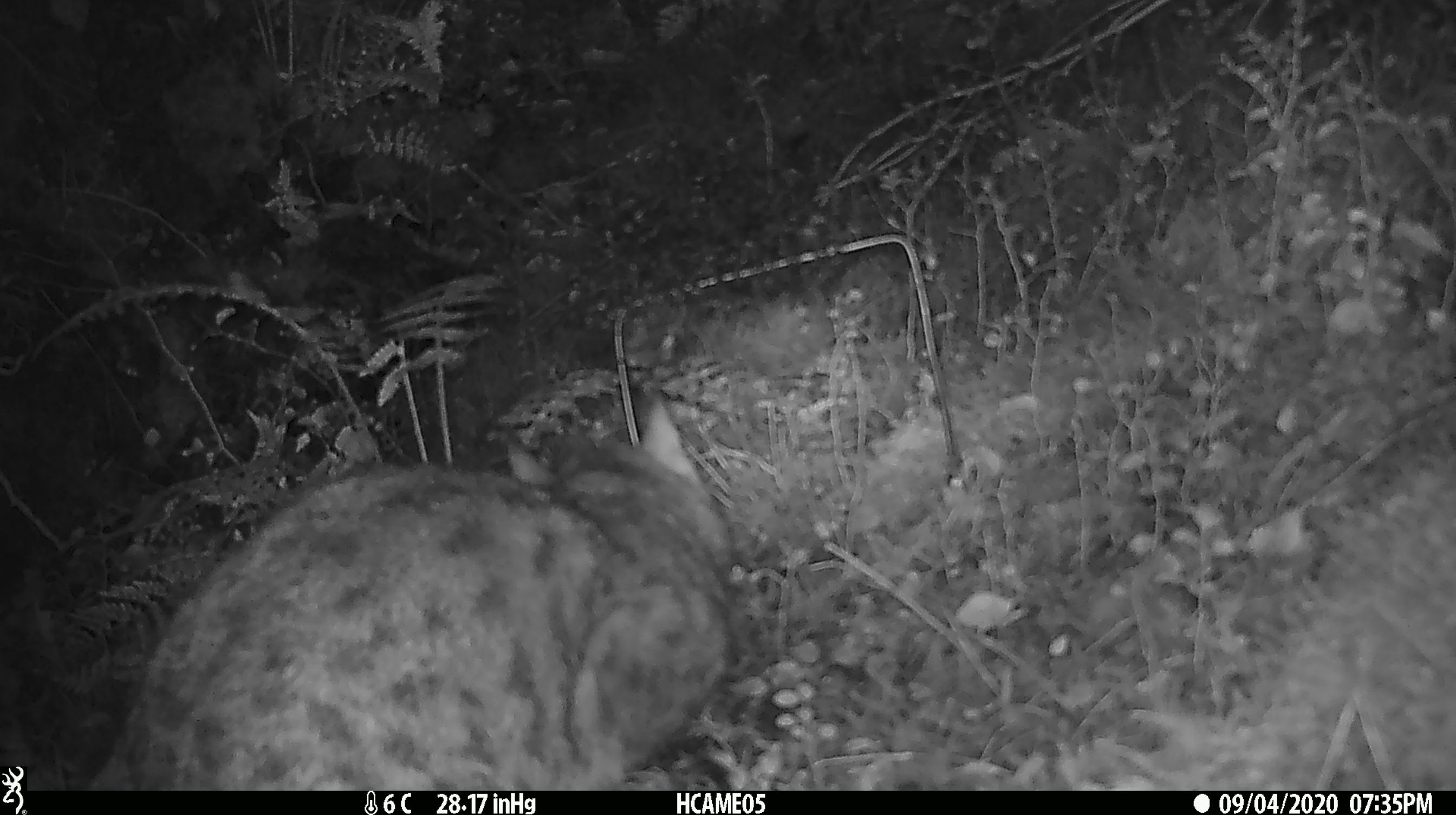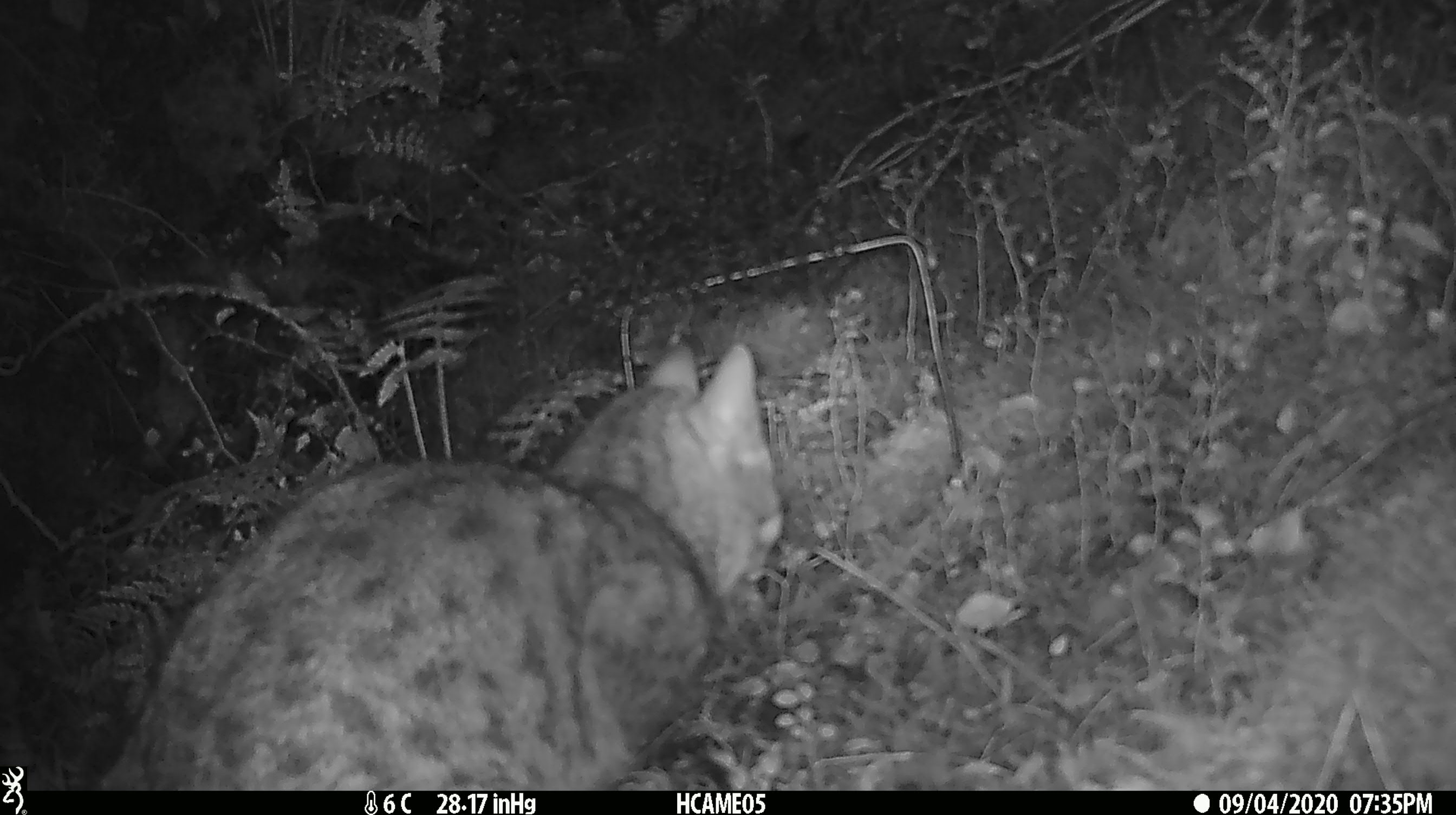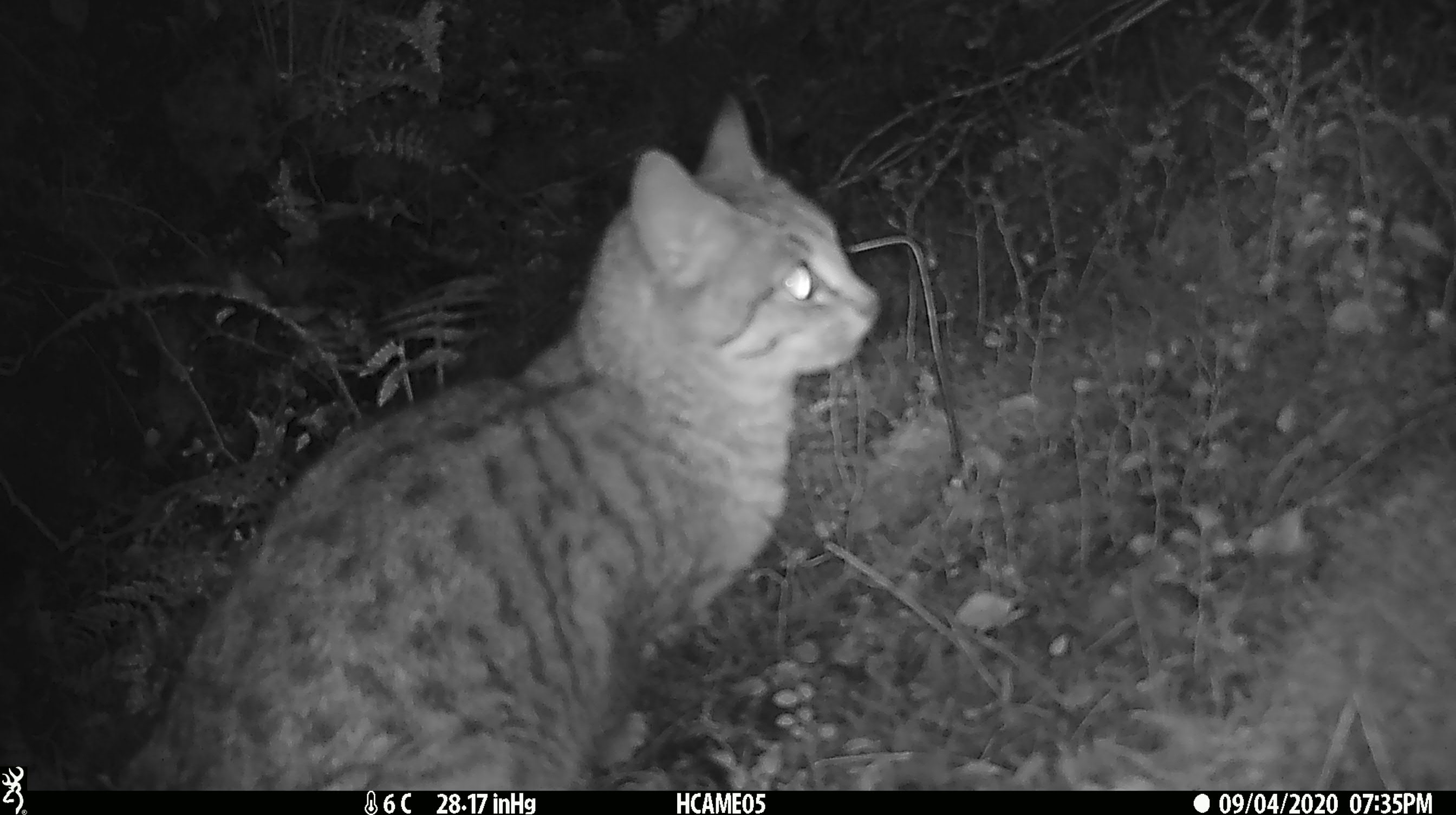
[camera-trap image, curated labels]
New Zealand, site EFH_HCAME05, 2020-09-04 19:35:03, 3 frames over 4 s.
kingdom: Animalia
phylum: Chordata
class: Mammalia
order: Carnivora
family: Felidae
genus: Felis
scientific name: Felis catus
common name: domestic cat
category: cat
Cat (domestic cat) (Felis catus).